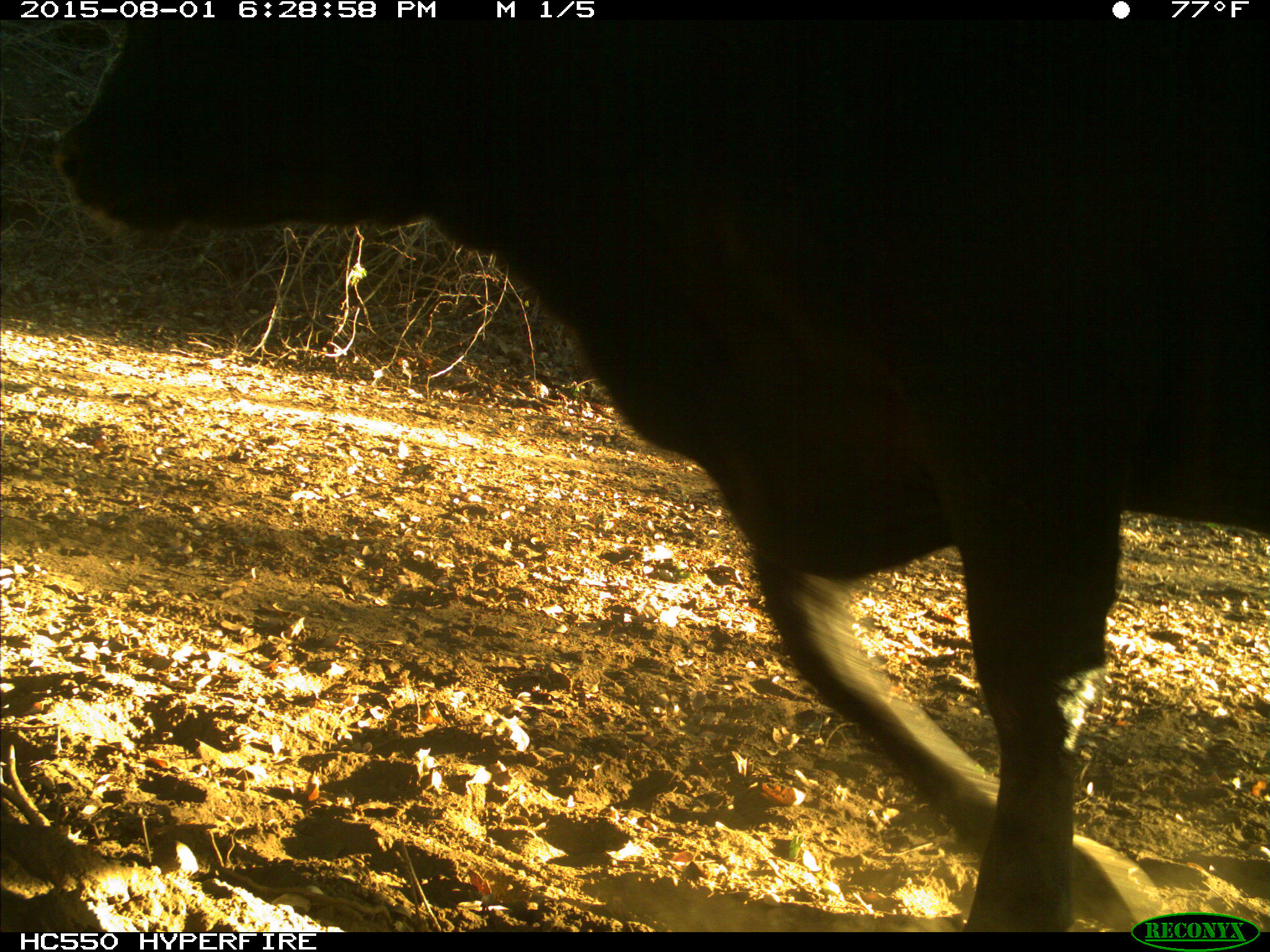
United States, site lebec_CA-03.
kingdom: Animalia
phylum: Chordata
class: Mammalia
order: Artiodactyla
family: Bovidae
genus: Bos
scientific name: Bos taurus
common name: domestic cow